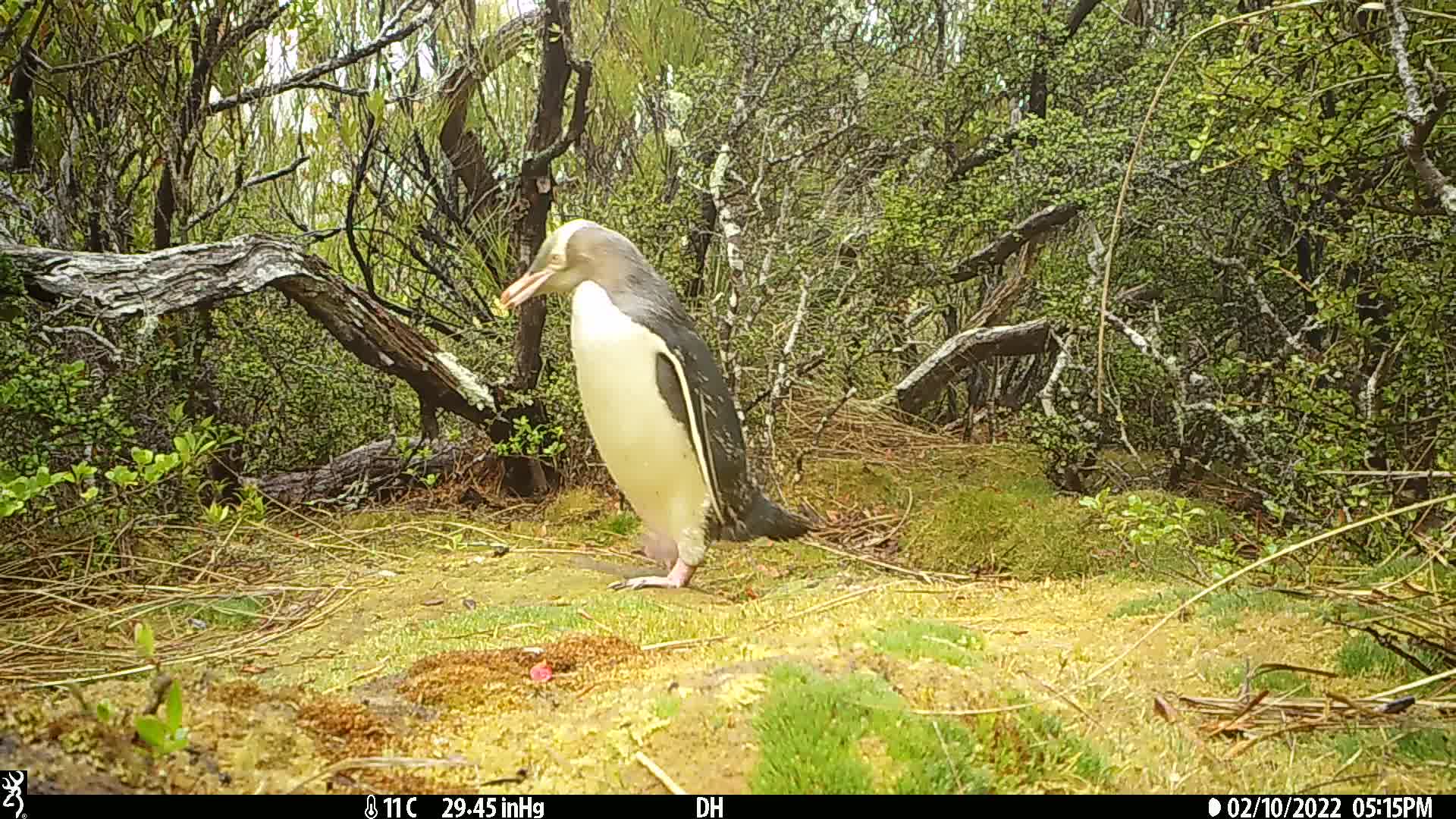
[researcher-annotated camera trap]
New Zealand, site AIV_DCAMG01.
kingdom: Animalia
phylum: Chordata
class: Aves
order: Sphenisciformes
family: Spheniscidae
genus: Megadyptes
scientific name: Megadyptes antipodes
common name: yellow-eyed penguin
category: yellow eyed penguin